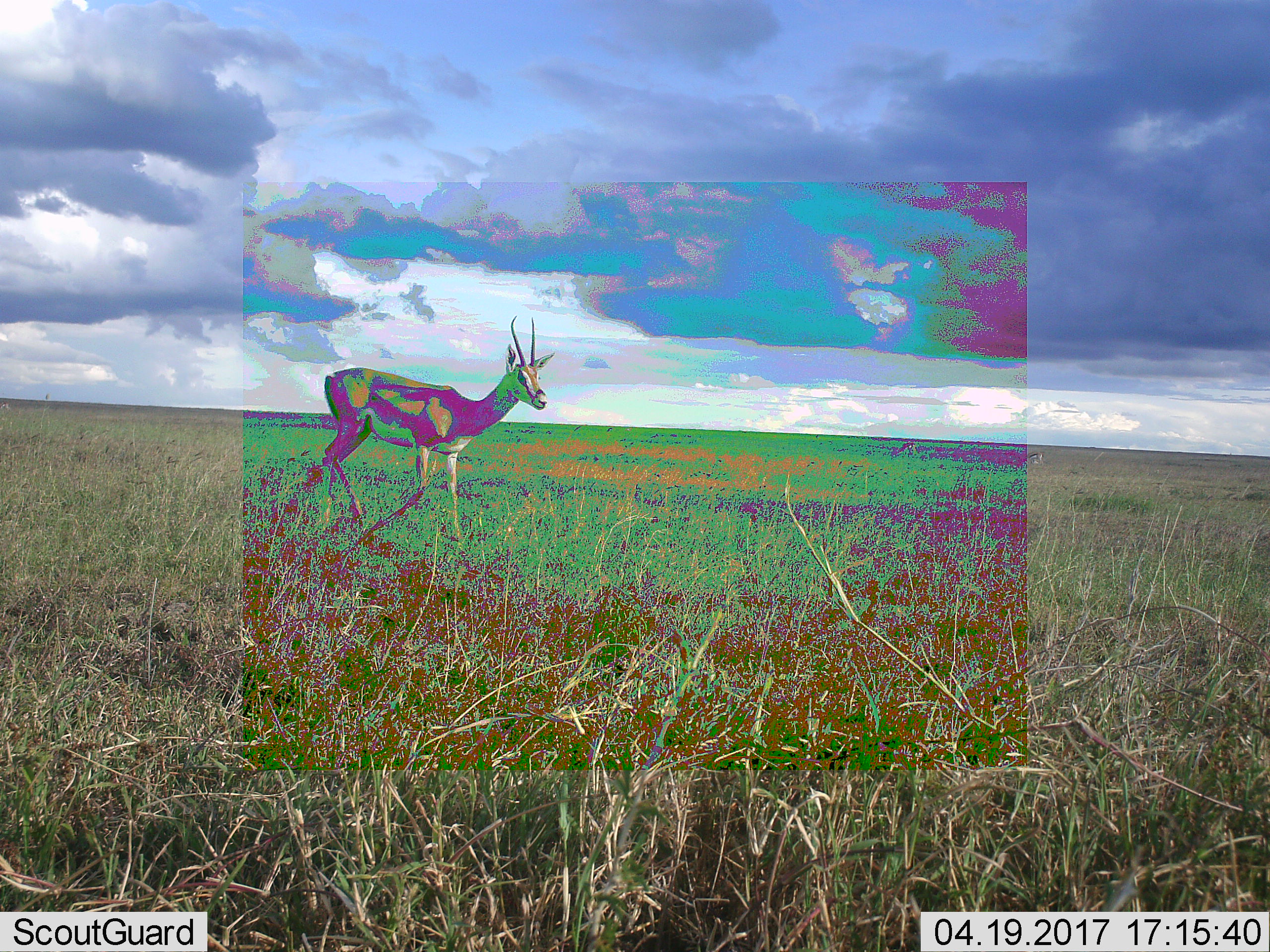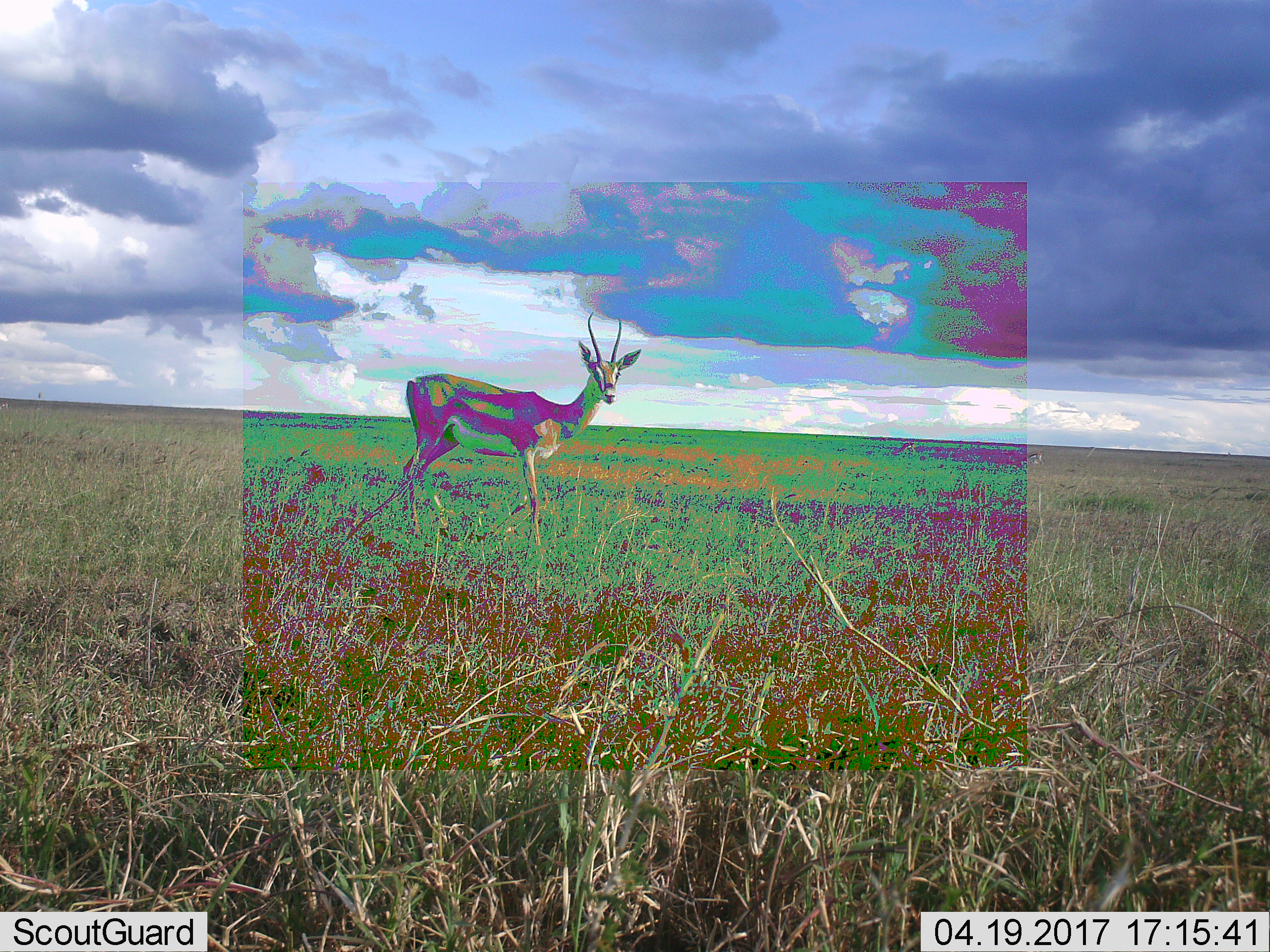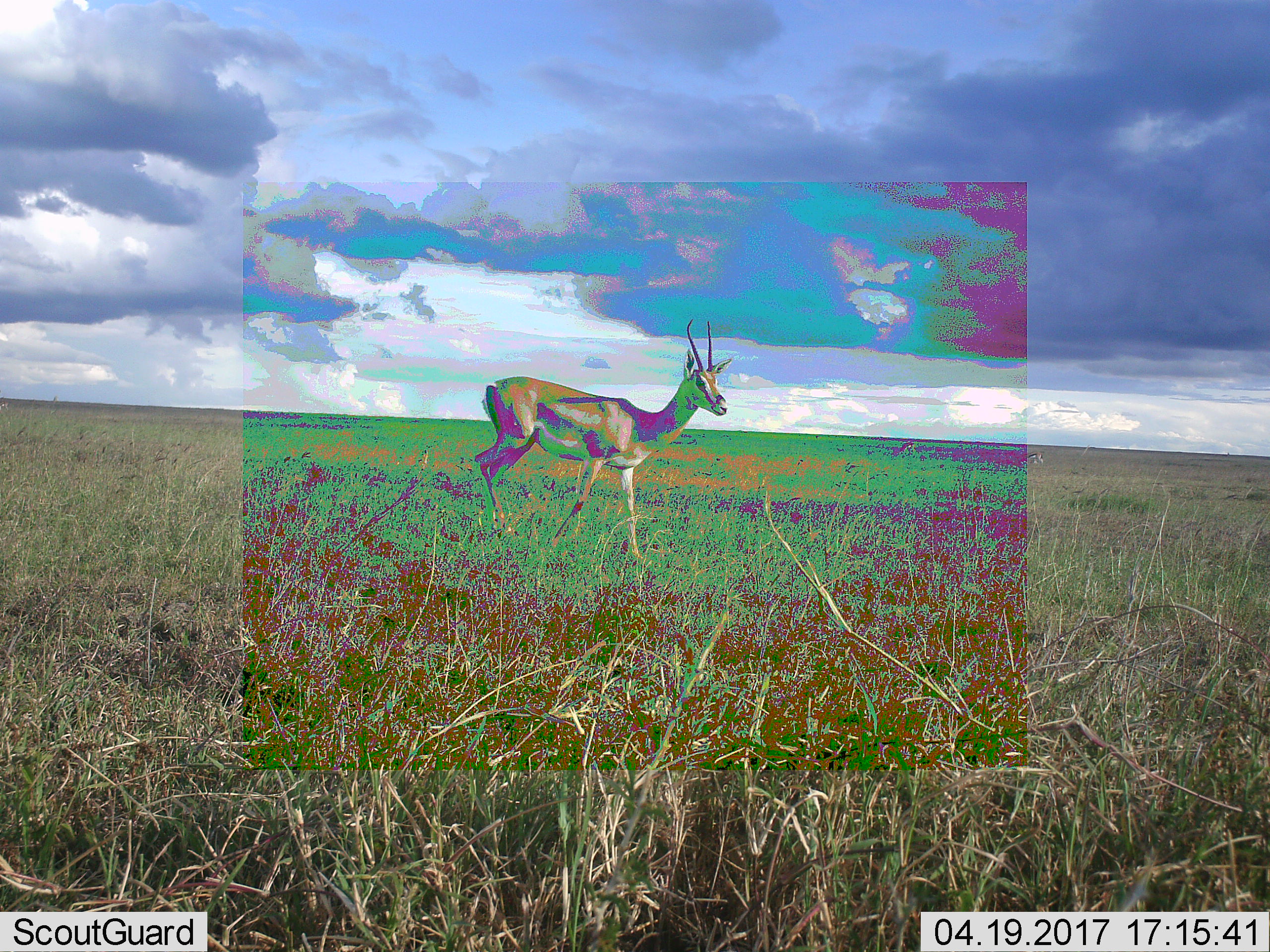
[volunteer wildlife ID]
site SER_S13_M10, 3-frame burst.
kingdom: Animalia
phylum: Chordata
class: Mammalia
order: Artiodactyla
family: Bovidae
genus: Eudorcas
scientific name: Eudorcas thomsonii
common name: thomson's gazelle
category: gazellethomsons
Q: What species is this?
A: Gazellethomsons (thomson's gazelle) (Eudorcas thomsonii).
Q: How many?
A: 1.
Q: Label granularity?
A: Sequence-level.